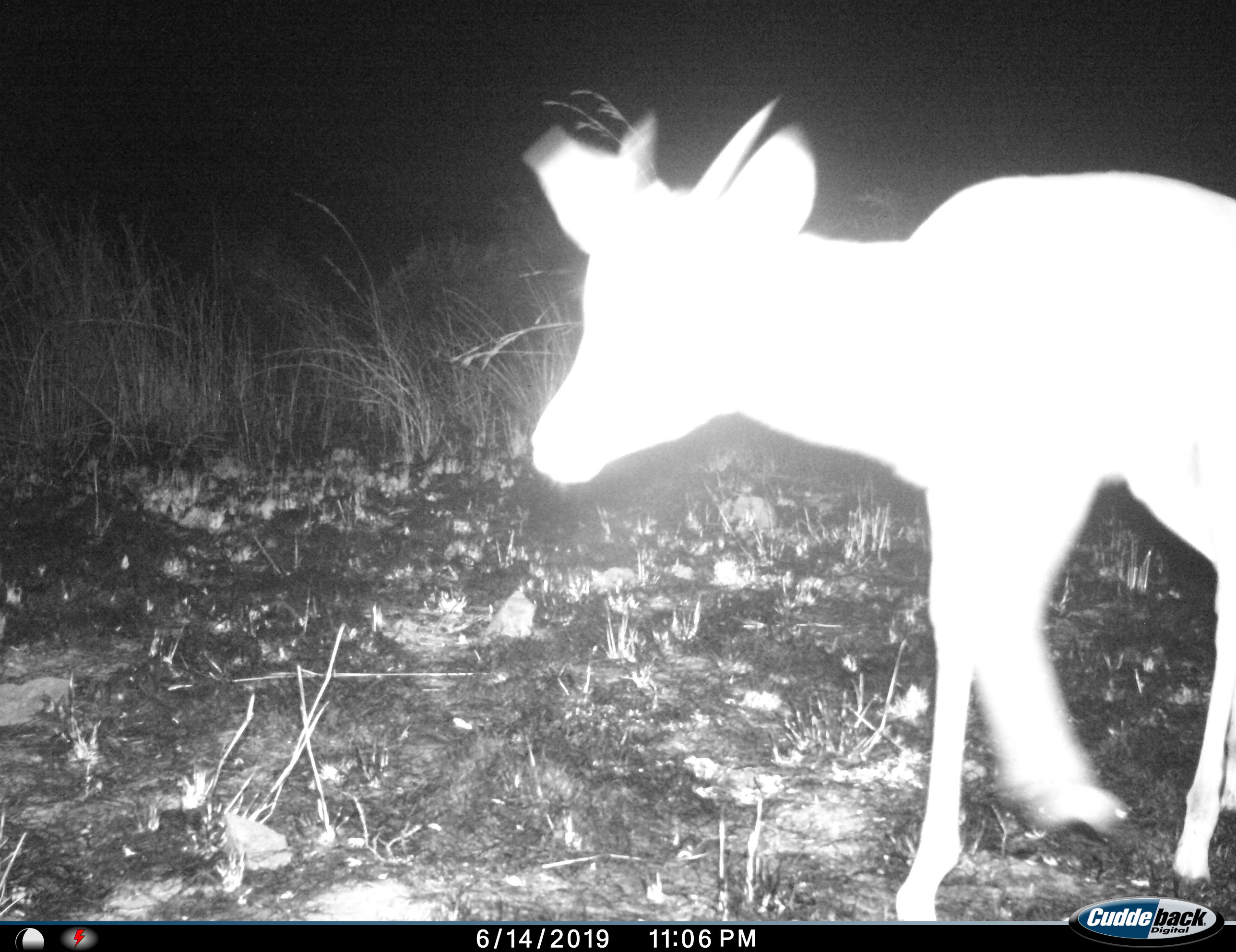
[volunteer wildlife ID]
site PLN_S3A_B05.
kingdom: Animalia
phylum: Chordata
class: Mammalia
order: Artiodactyla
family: Bovidae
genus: Aepyceros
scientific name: Aepyceros melampus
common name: impala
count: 1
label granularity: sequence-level